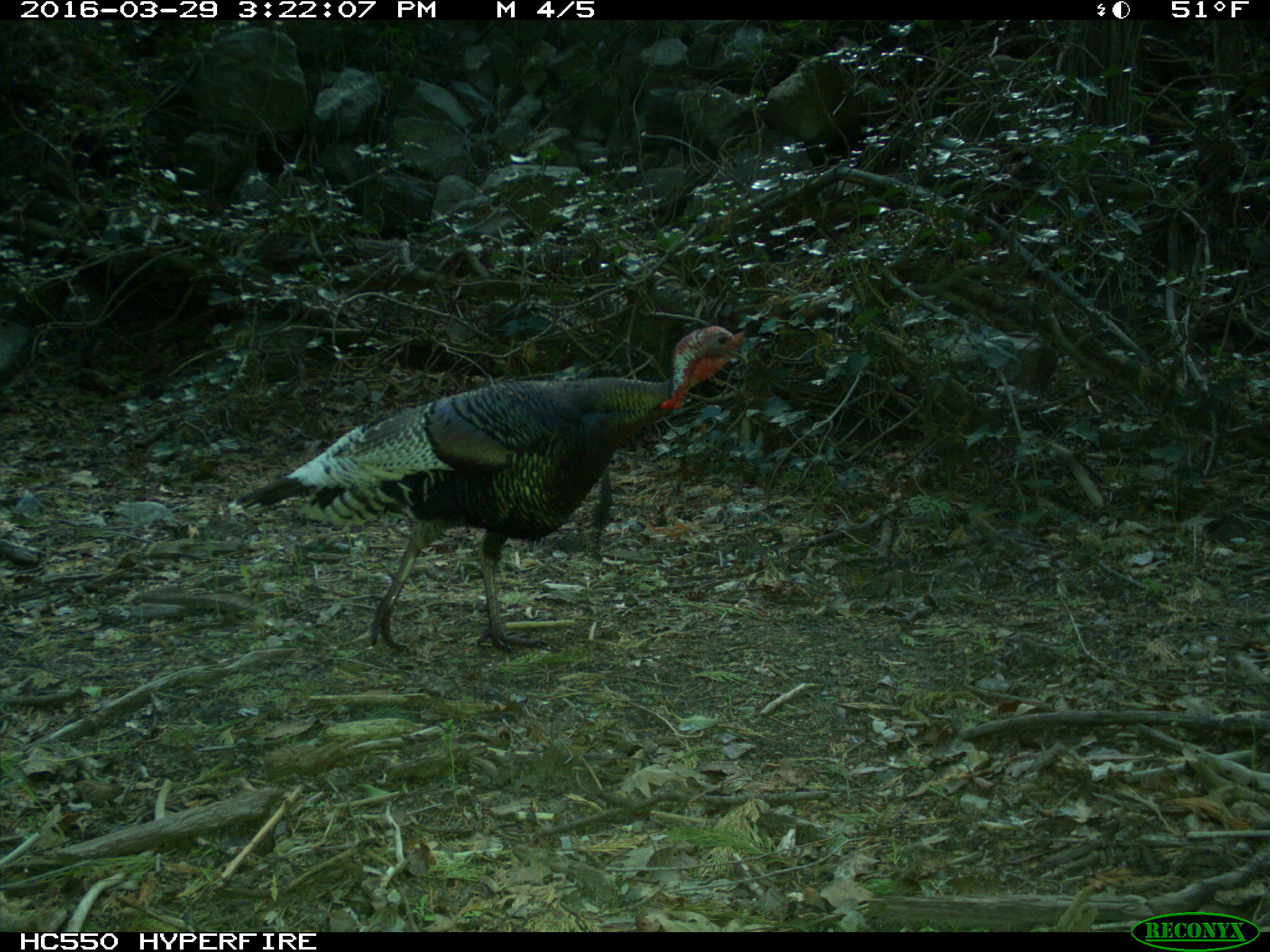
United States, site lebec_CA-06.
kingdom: Animalia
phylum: Chordata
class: Aves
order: Galliformes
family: Phasianidae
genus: Meleagris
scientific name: Meleagris gallopavo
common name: wild turkey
Meleagris gallopavo (wild turkey).